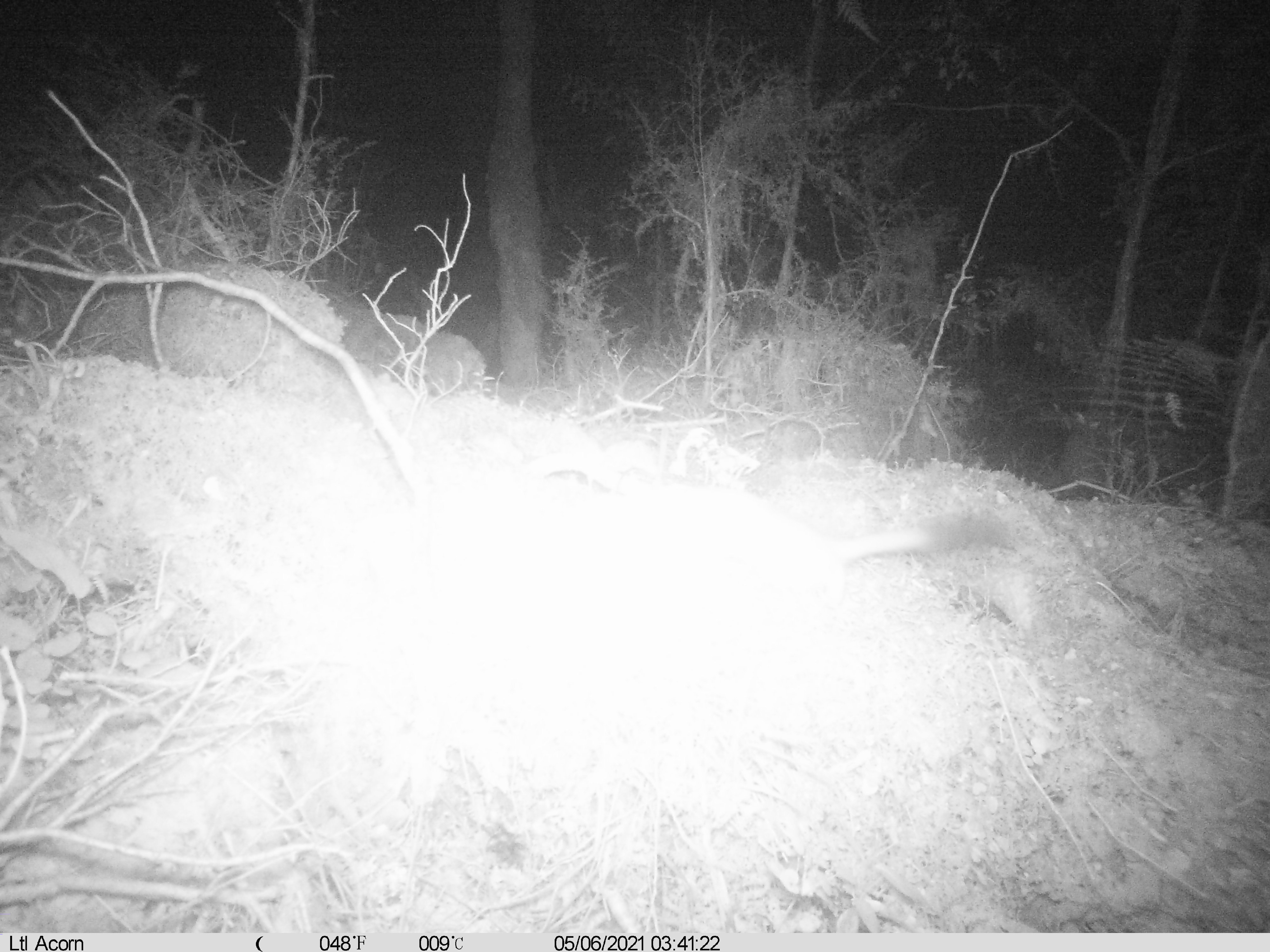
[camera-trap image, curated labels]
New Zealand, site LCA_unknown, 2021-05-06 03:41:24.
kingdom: Animalia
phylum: Chordata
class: Mammalia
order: Carnivora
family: Mustelidae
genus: Mustela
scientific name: Mustela erminea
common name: stoat